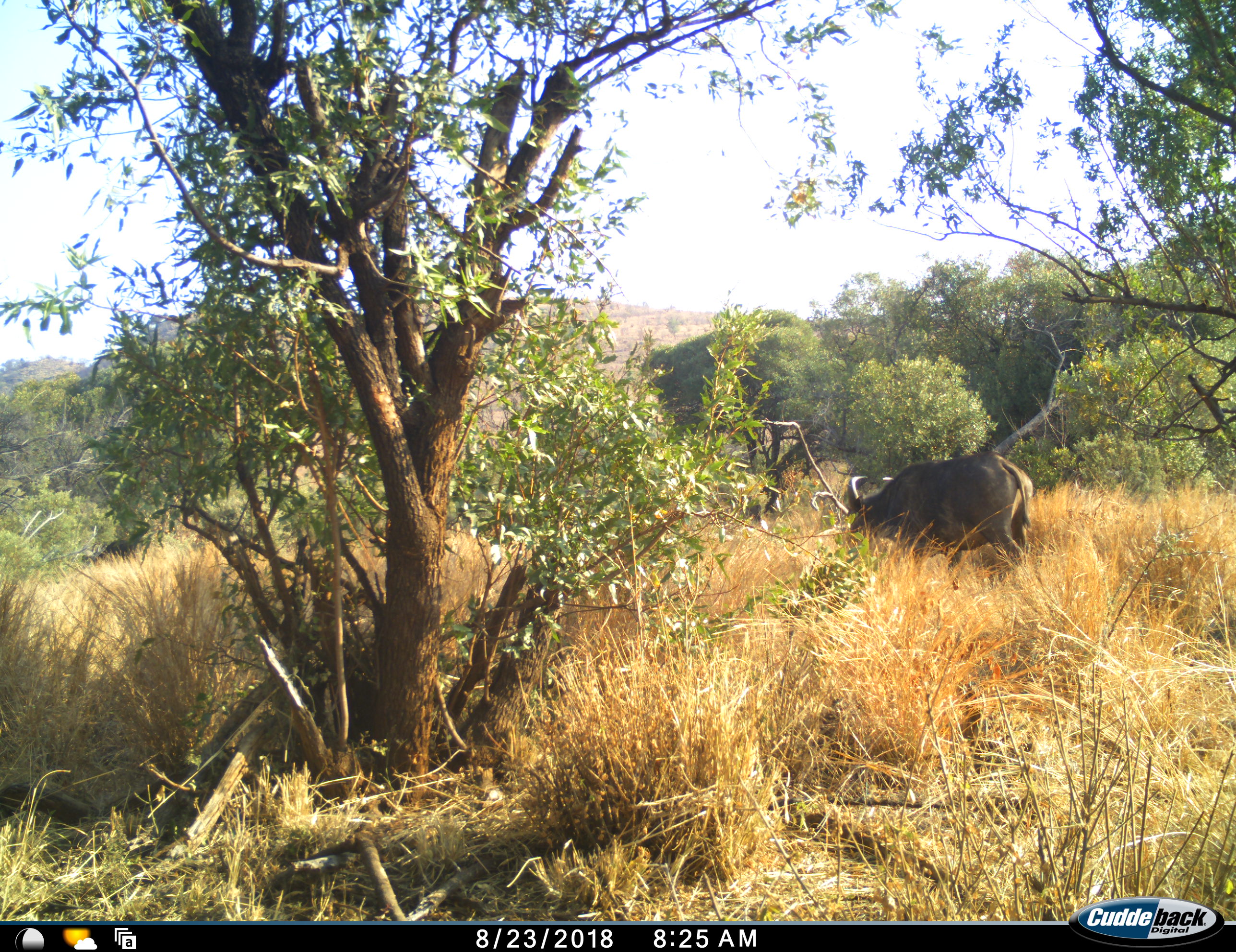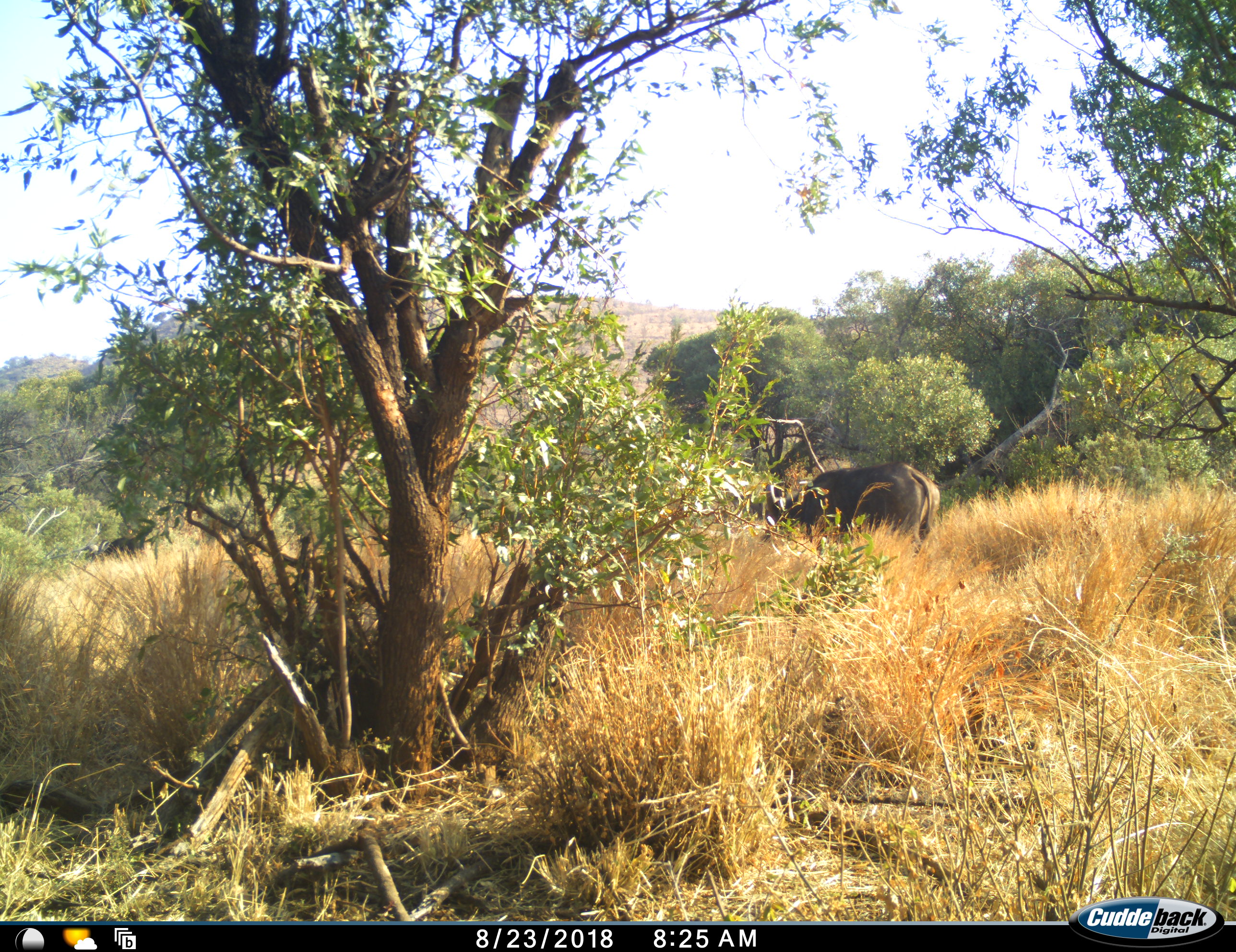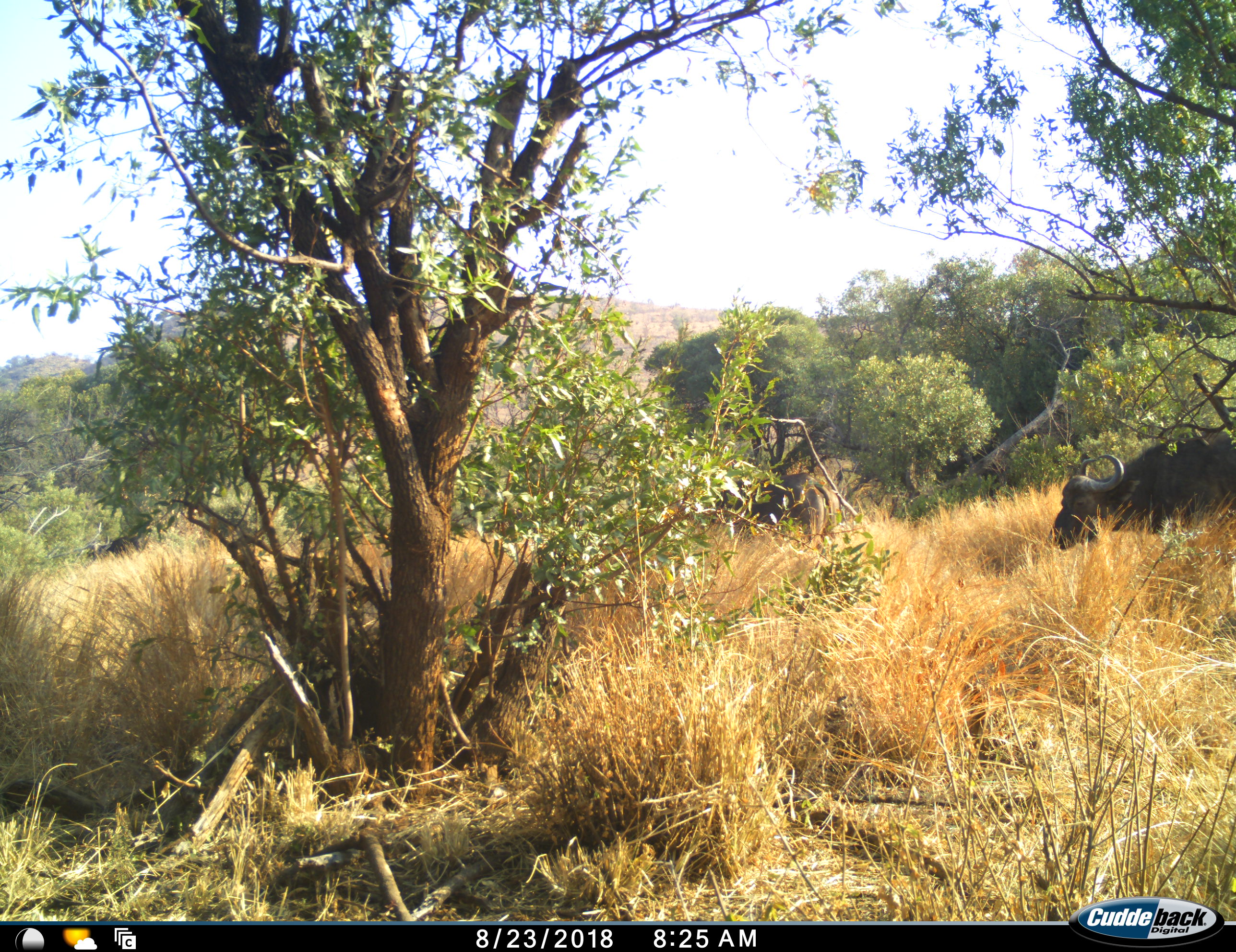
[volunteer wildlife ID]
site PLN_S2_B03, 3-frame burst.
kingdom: Animalia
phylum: Chordata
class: Mammalia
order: Artiodactyla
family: Bovidae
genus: Syncerus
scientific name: Syncerus caffer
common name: african buffalo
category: buffalo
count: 2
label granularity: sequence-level